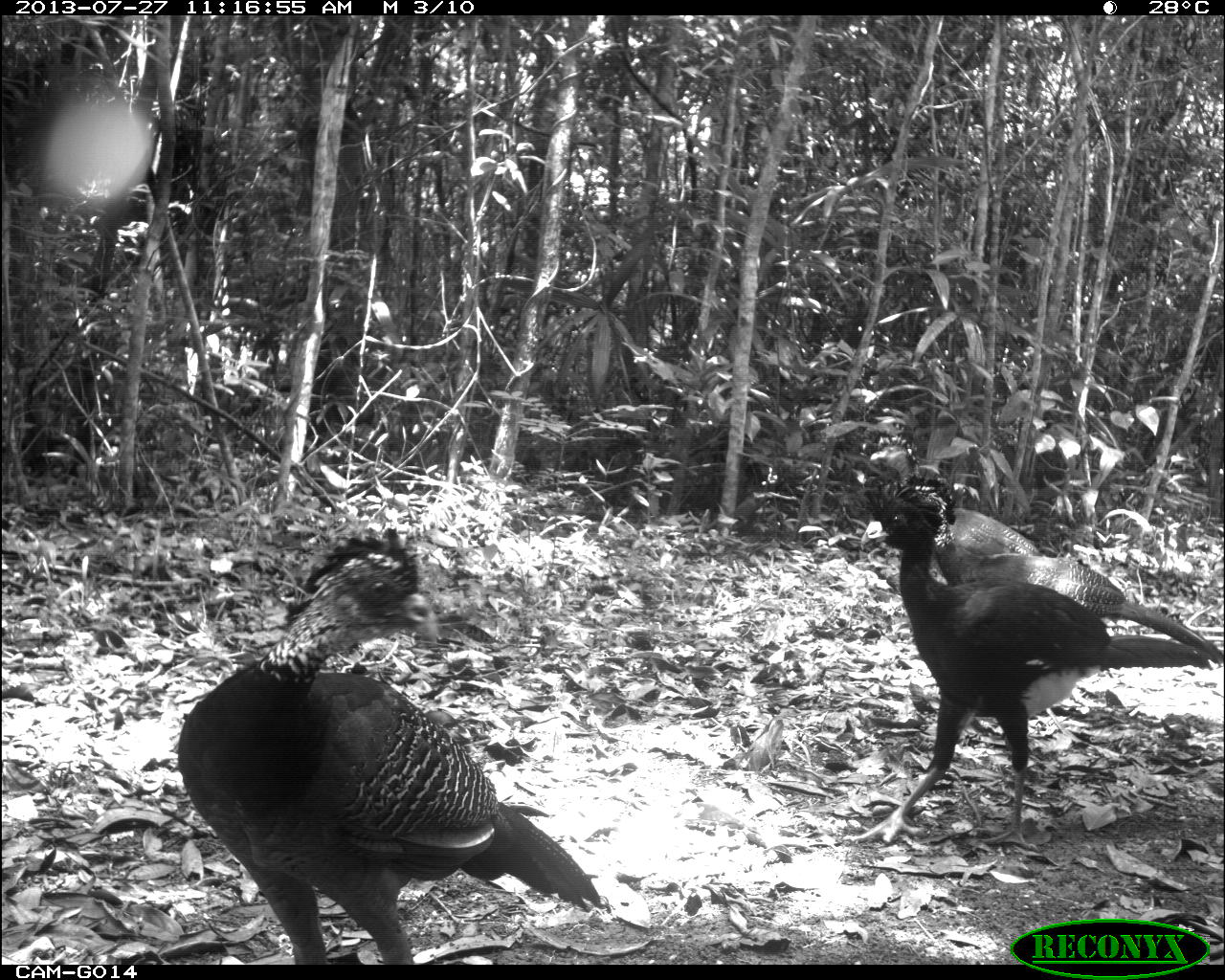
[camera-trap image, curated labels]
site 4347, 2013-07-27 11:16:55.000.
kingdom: Animalia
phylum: Chordata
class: Aves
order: Galliformes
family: Cracidae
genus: Crax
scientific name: Crax rubra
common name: great curassow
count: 4